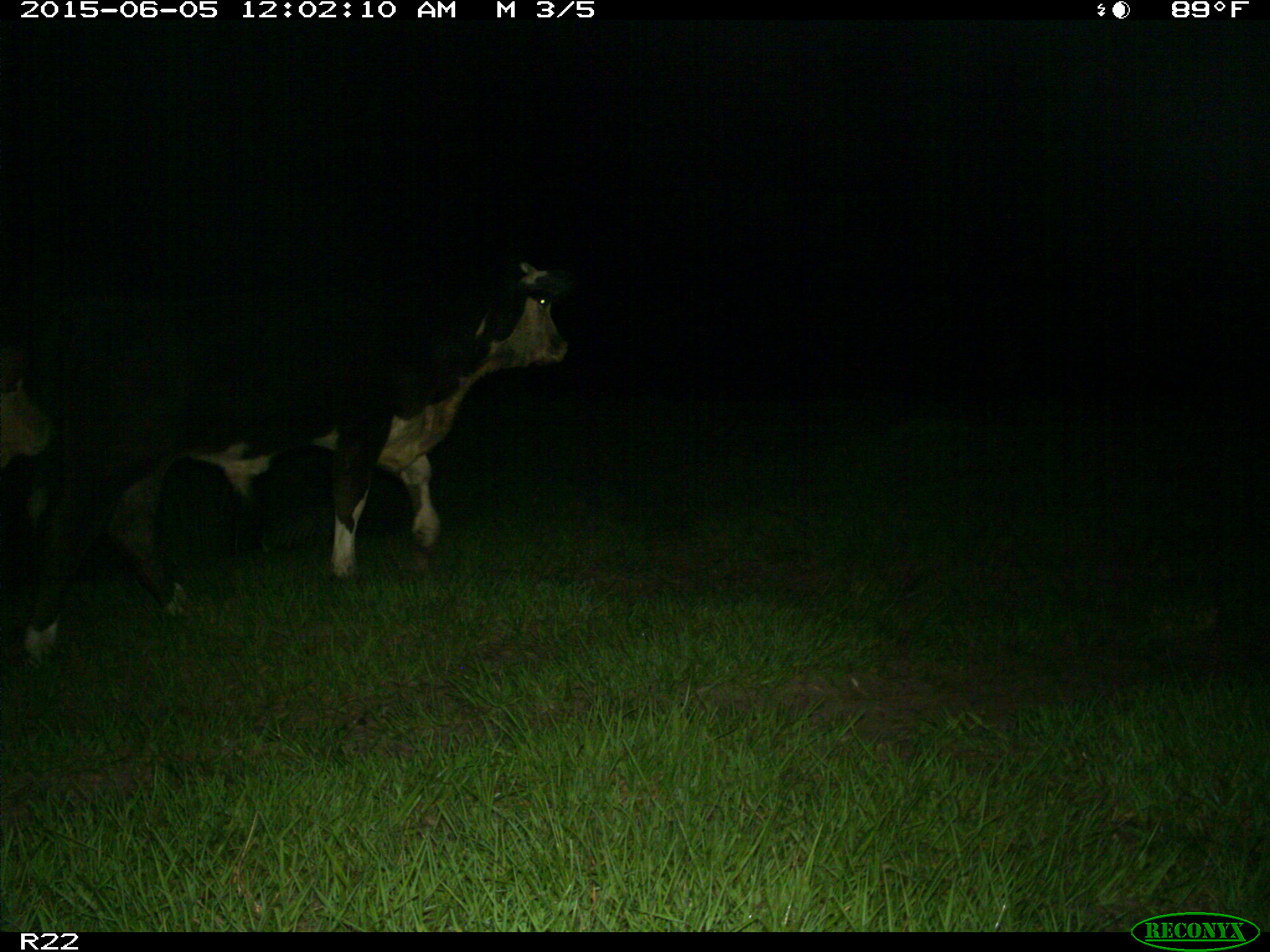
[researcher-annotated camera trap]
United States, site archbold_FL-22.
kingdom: Animalia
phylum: Chordata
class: Mammalia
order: Artiodactyla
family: Bovidae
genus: Bos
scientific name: Bos taurus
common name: domestic cow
Bos taurus (domestic cow).